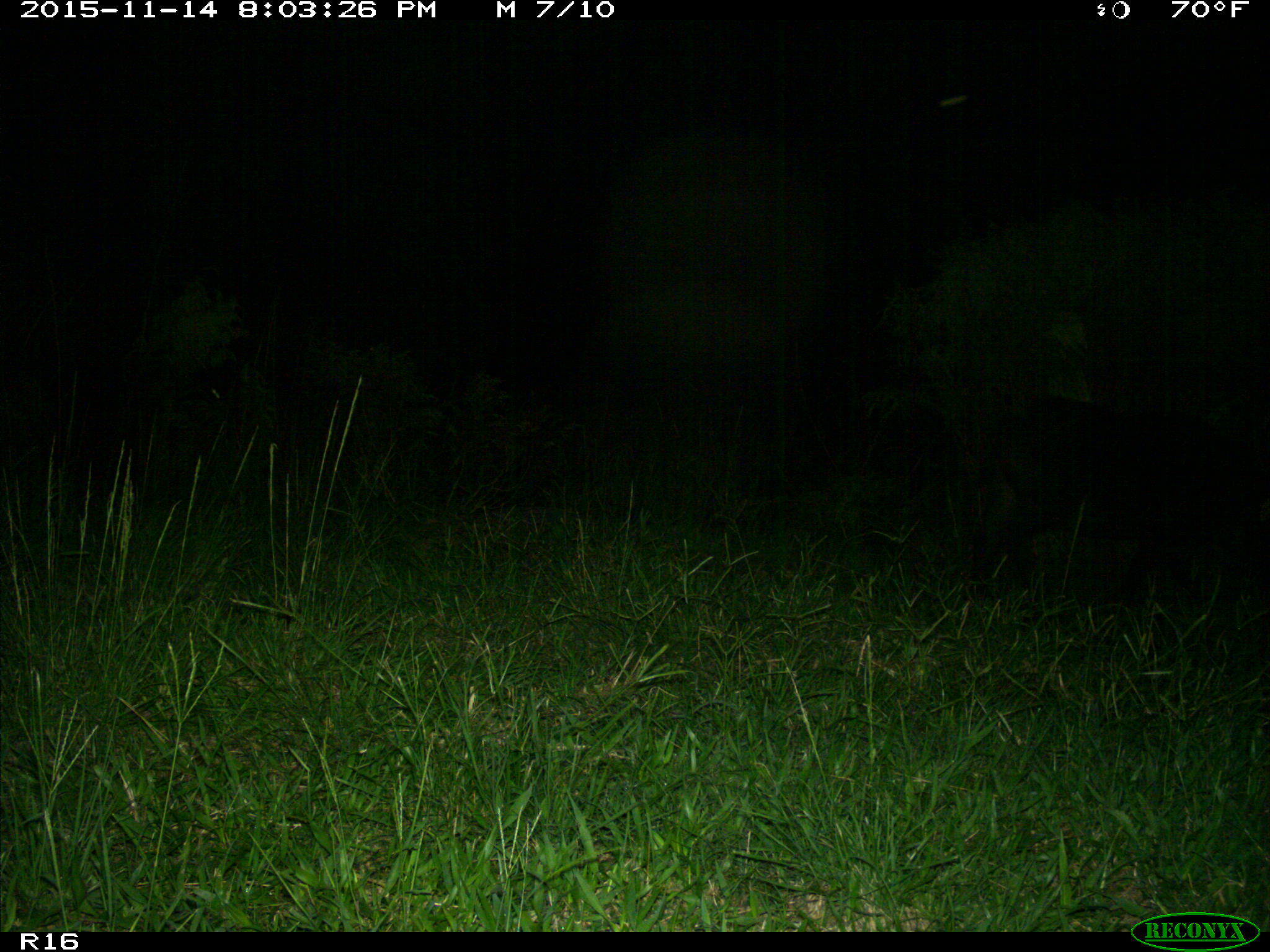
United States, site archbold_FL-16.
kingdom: Animalia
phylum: Chordata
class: Mammalia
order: Artiodactyla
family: Suidae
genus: Sus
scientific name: Sus scrofa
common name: wild boar